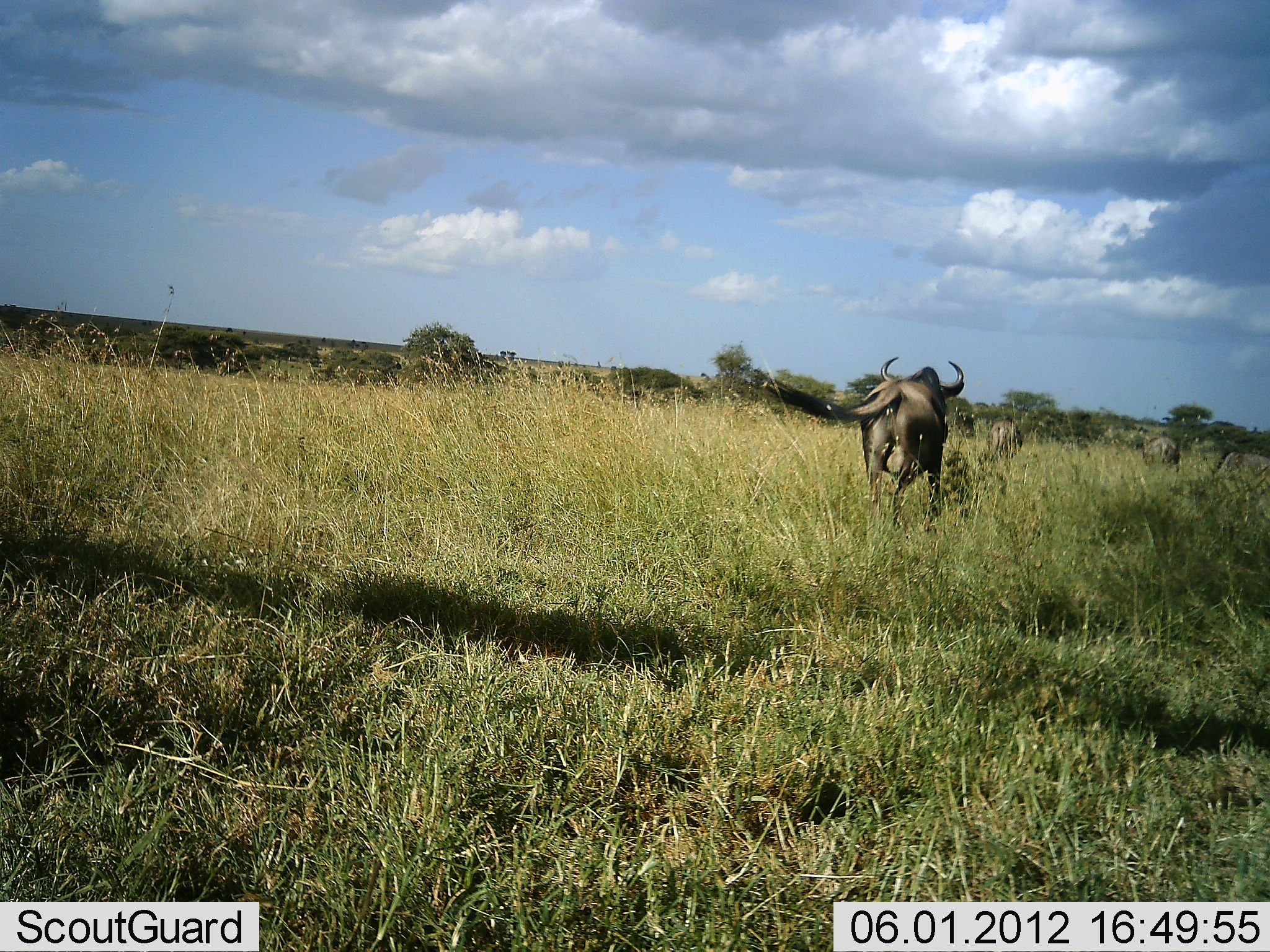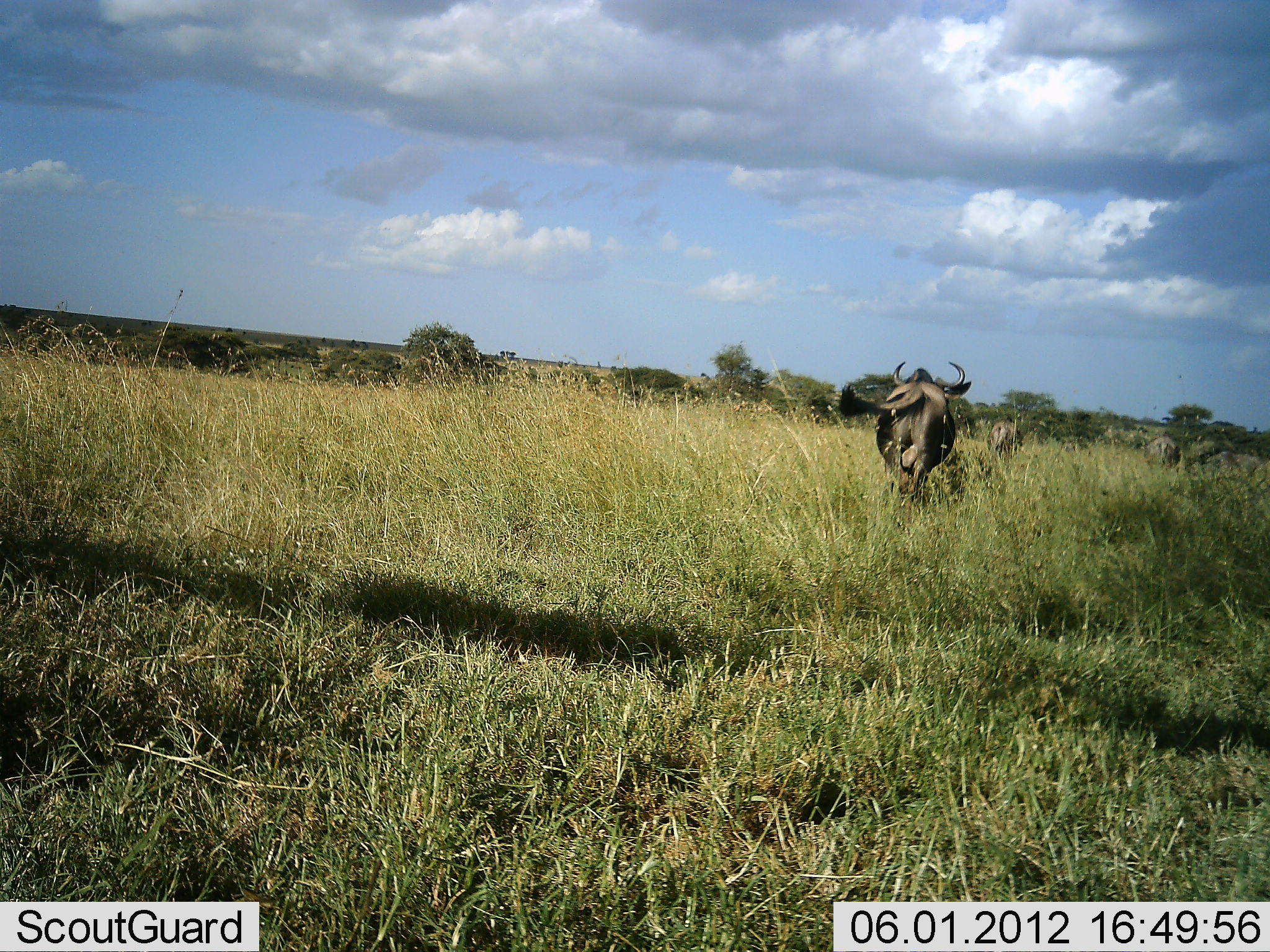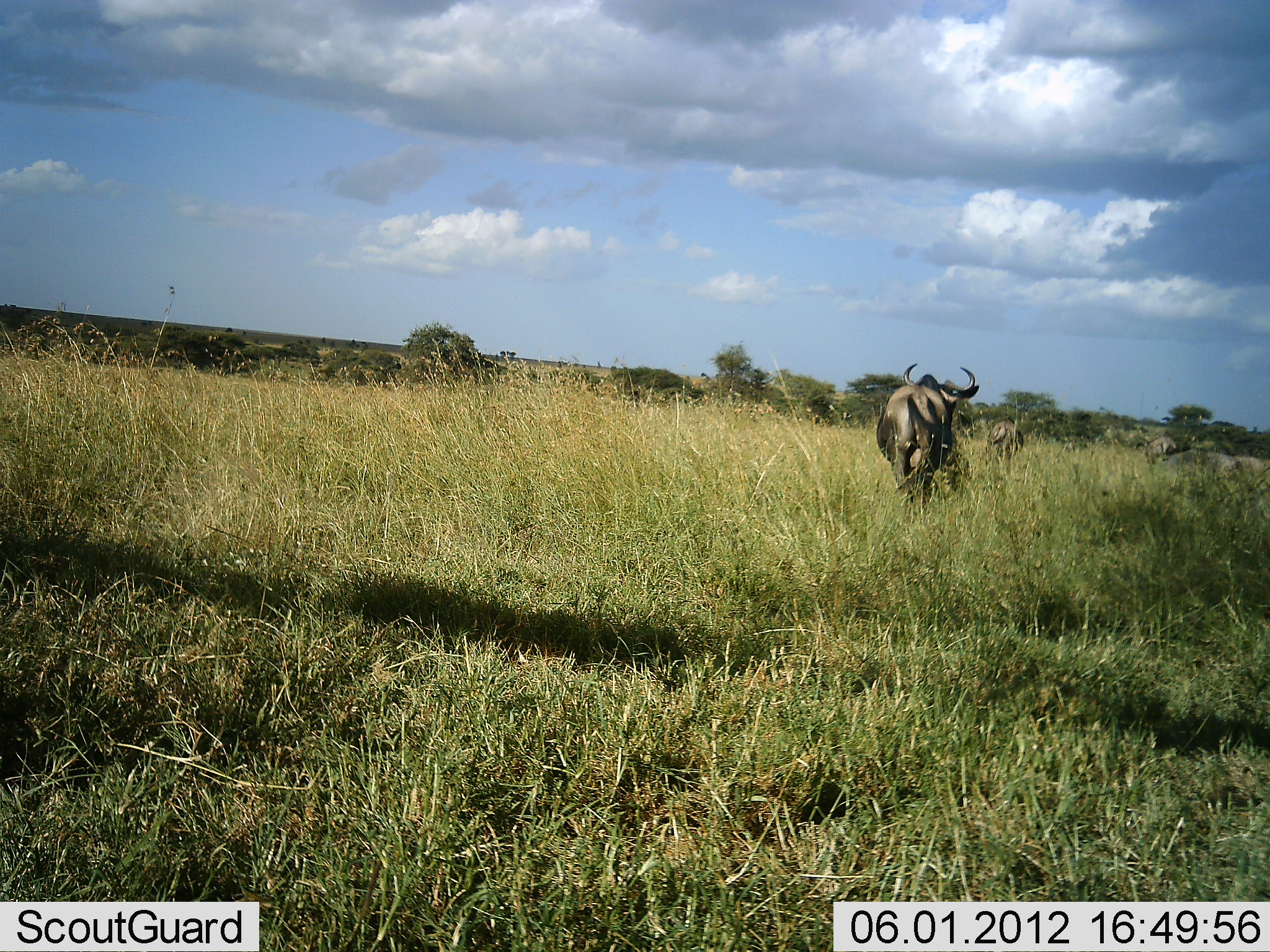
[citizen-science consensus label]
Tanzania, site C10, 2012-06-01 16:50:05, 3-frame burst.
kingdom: Animalia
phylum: Chordata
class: Mammalia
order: Artiodactyla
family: Bovidae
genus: Connochaetes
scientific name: Connochaetes taurinus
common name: blue wildebeest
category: wildebeest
Wildebeest (blue wildebeest) (Connochaetes taurinus), count 4. Behavior (volunteer vote fractions): standing 20%, resting 0%, moving 100%, interacting 0%. Young present (vote fraction): 0%. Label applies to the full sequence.